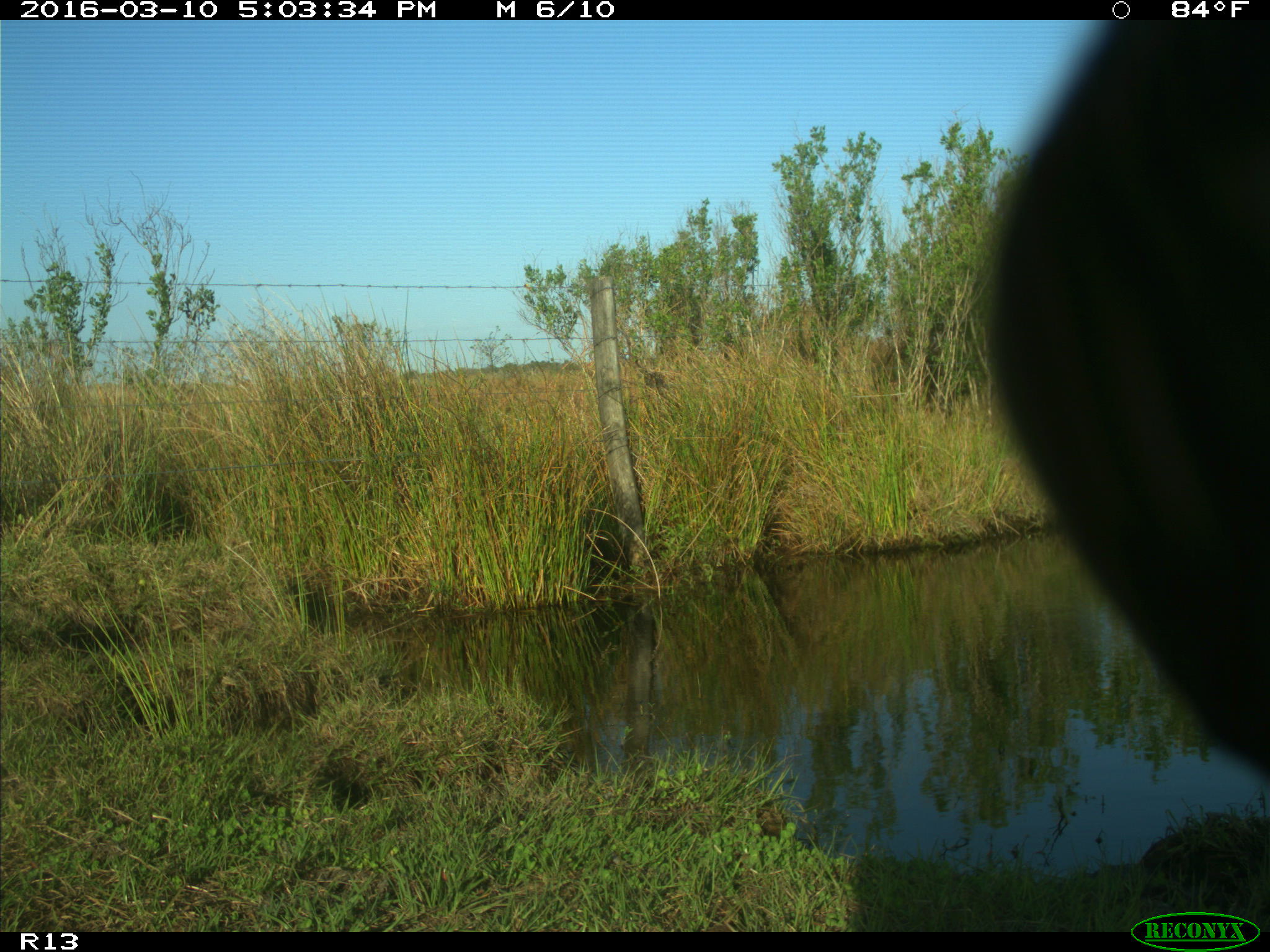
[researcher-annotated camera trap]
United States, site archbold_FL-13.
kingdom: Animalia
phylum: Chordata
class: Mammalia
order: Artiodactyla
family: Bovidae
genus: Bos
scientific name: Bos taurus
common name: domestic cow